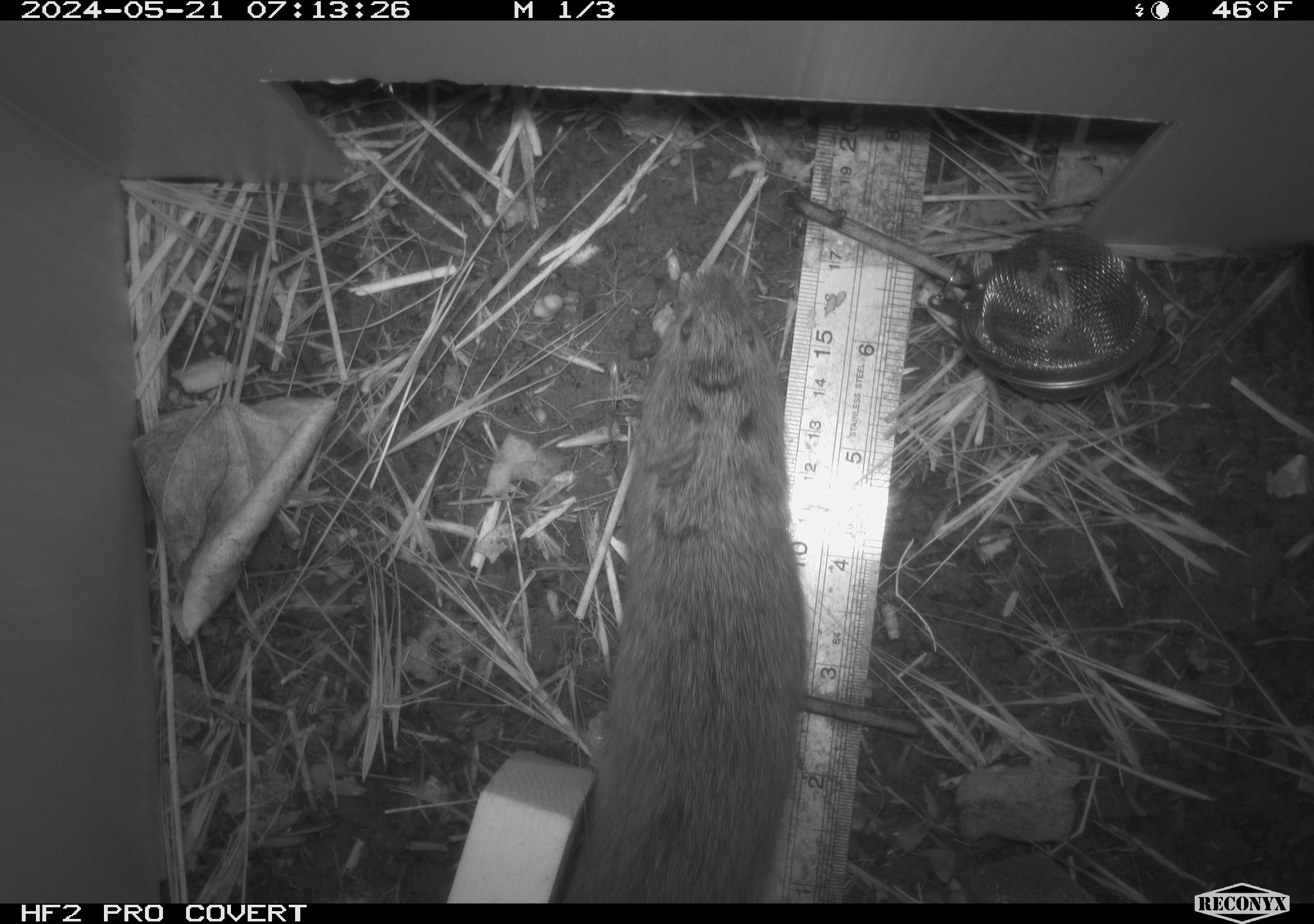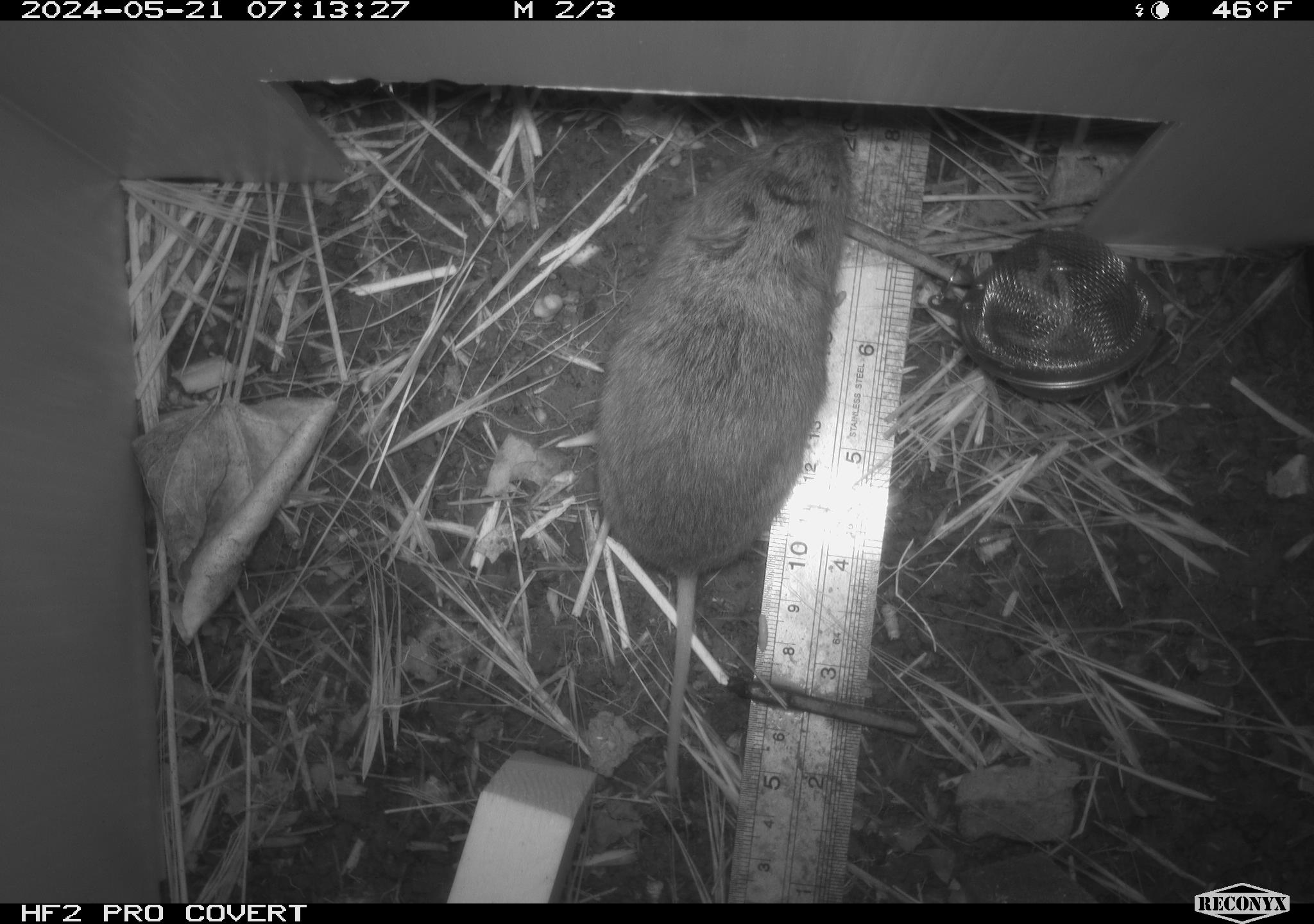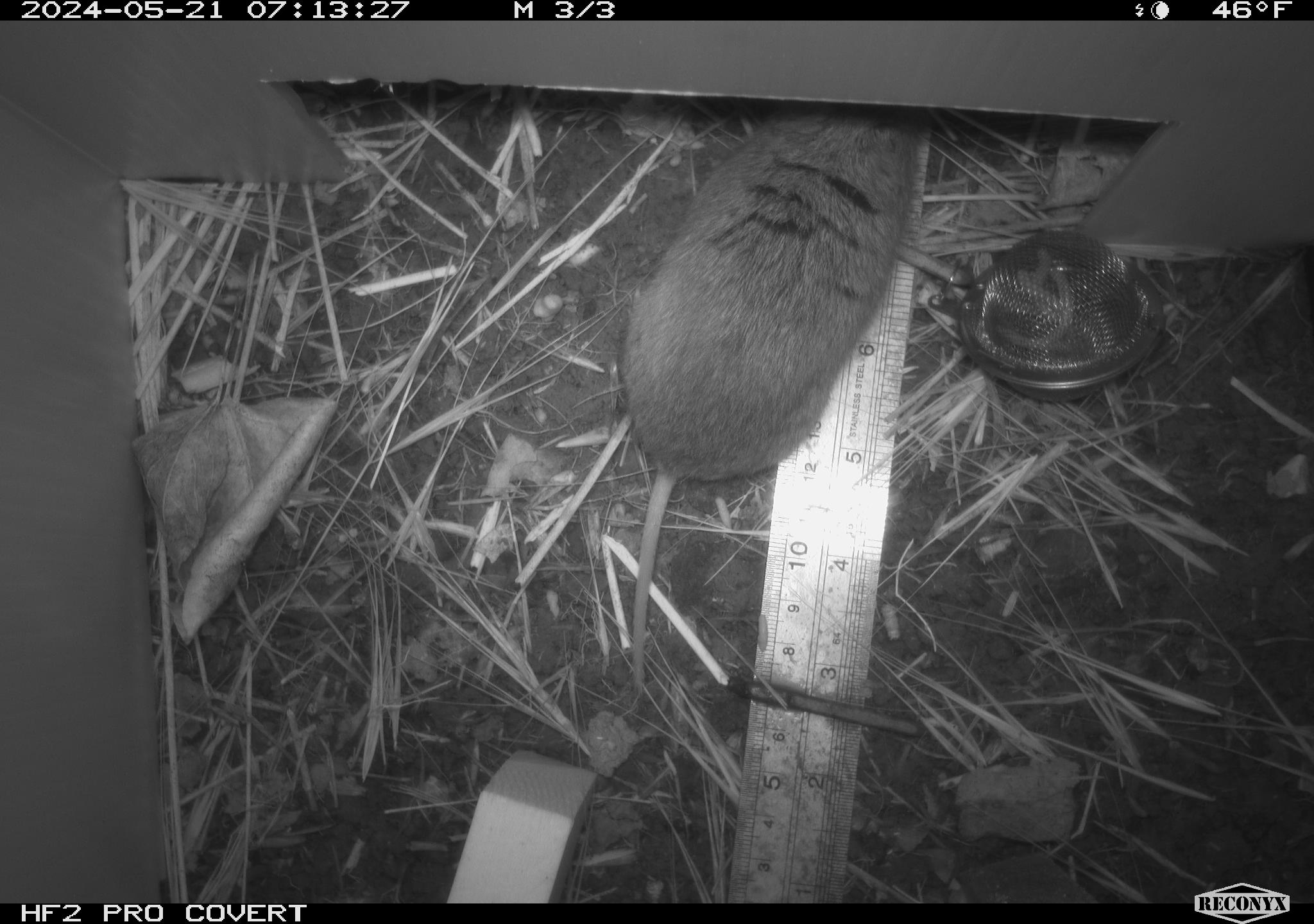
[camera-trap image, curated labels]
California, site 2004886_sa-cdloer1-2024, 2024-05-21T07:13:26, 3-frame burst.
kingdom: Animalia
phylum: Chordata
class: Mammalia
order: Rodentia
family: Cricetidae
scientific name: Arvicolinae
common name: voles, lemmings, and muskrats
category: arvicolinae subfamily